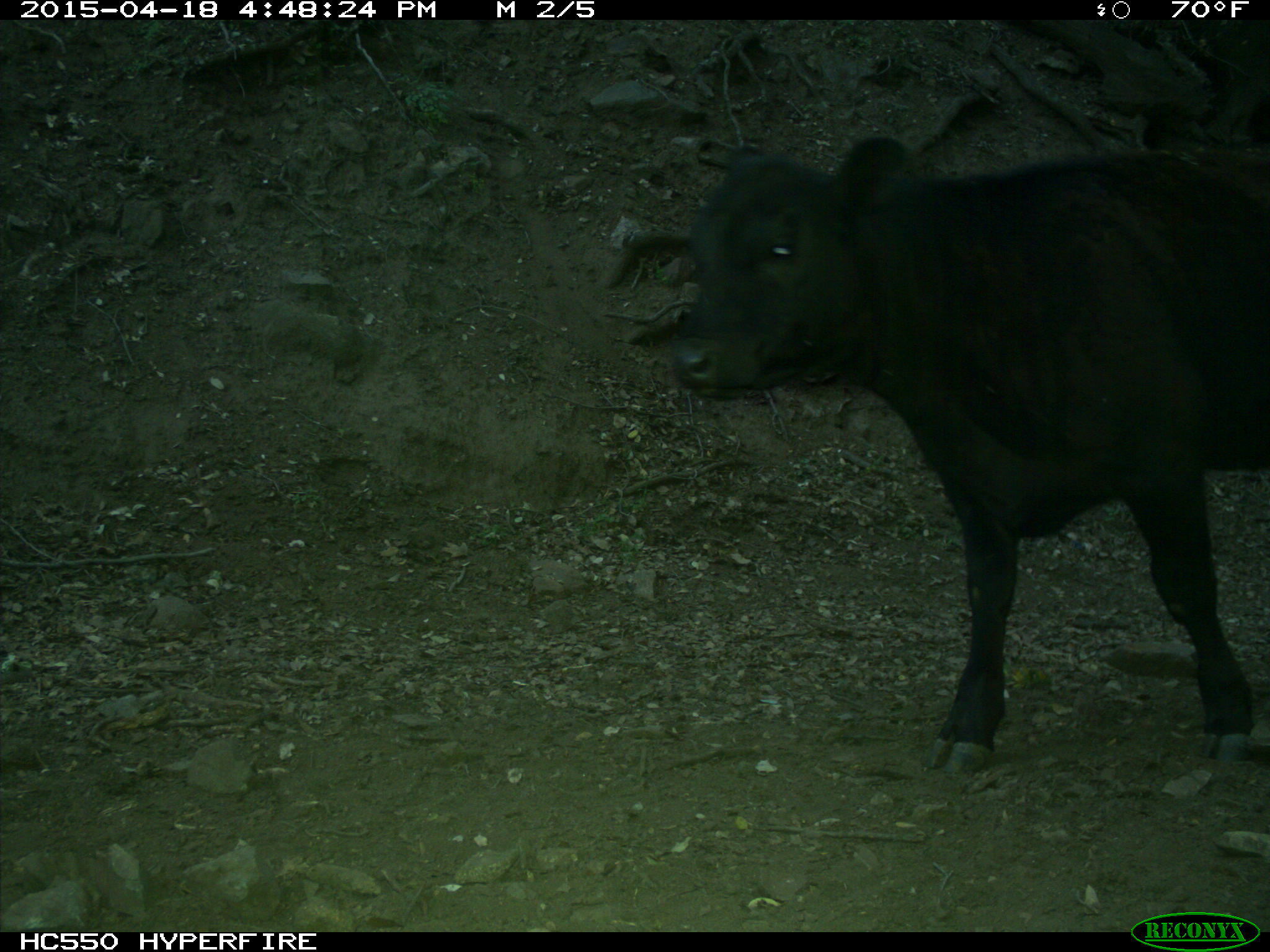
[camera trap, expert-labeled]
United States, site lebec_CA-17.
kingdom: Animalia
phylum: Chordata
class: Mammalia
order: Artiodactyla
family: Bovidae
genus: Bos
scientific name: Bos taurus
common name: domestic cow